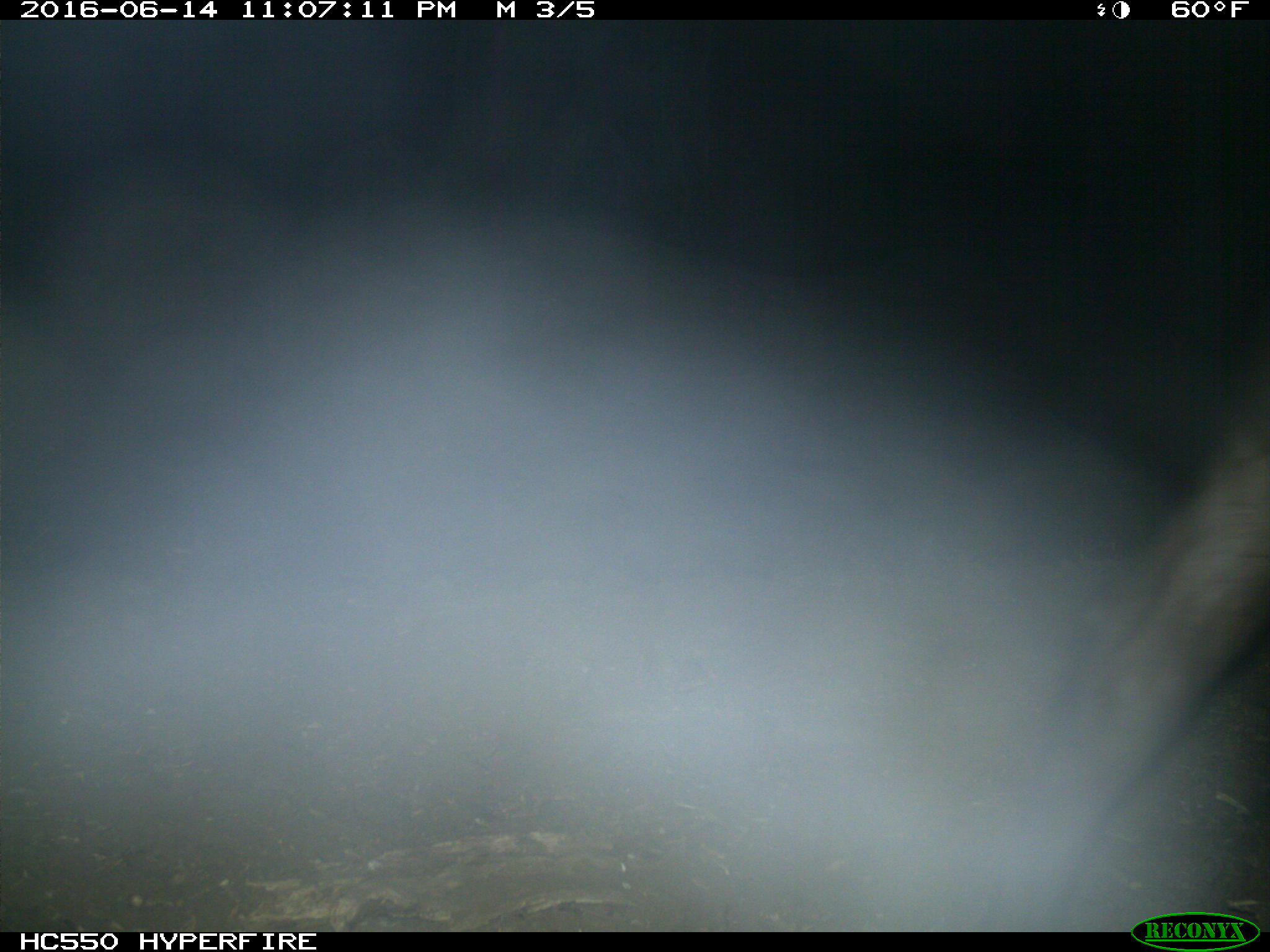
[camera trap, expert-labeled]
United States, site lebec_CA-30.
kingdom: Animalia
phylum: Chordata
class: Mammalia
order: Artiodactyla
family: Bovidae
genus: Bos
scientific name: Bos taurus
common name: domestic cow